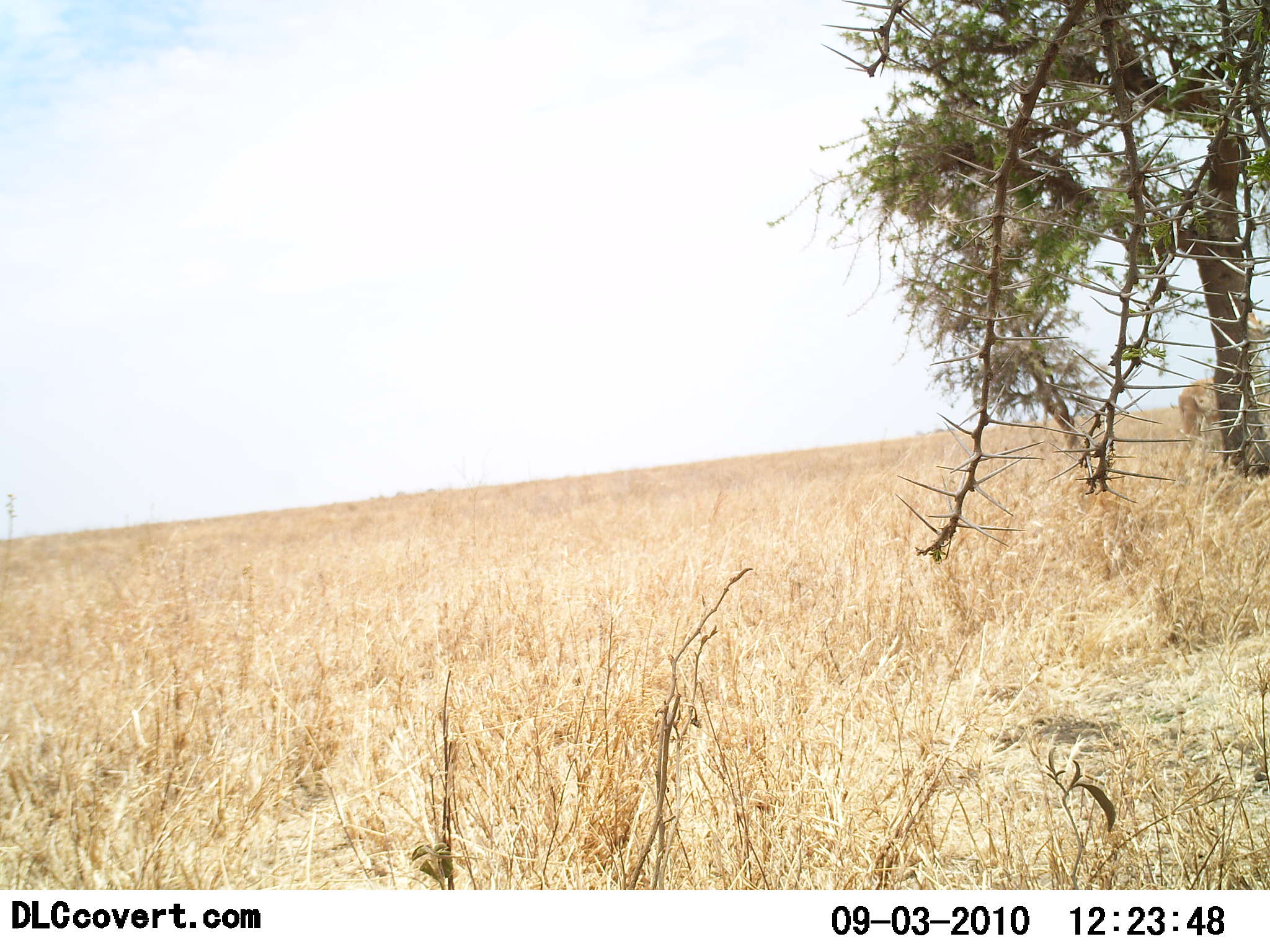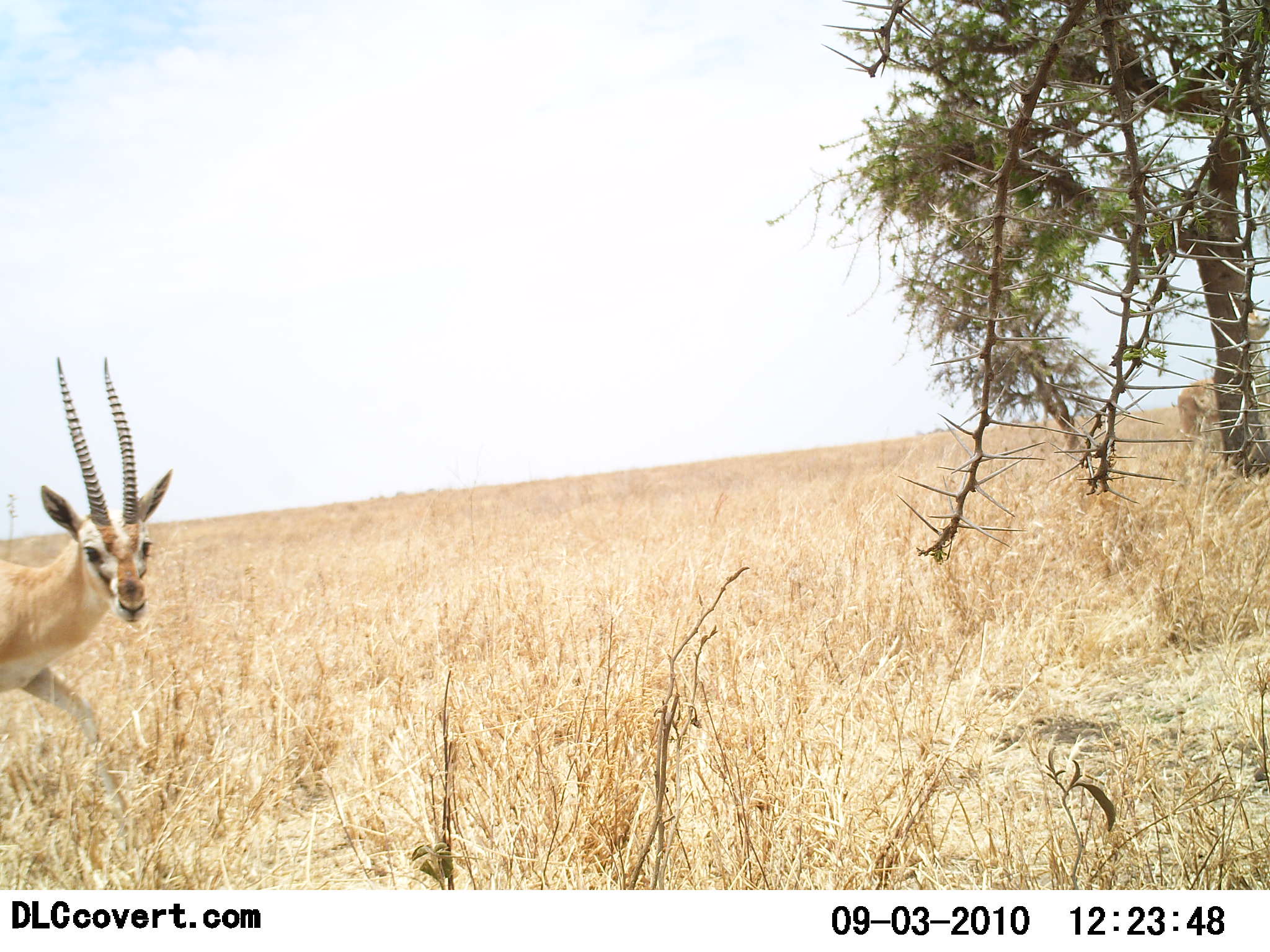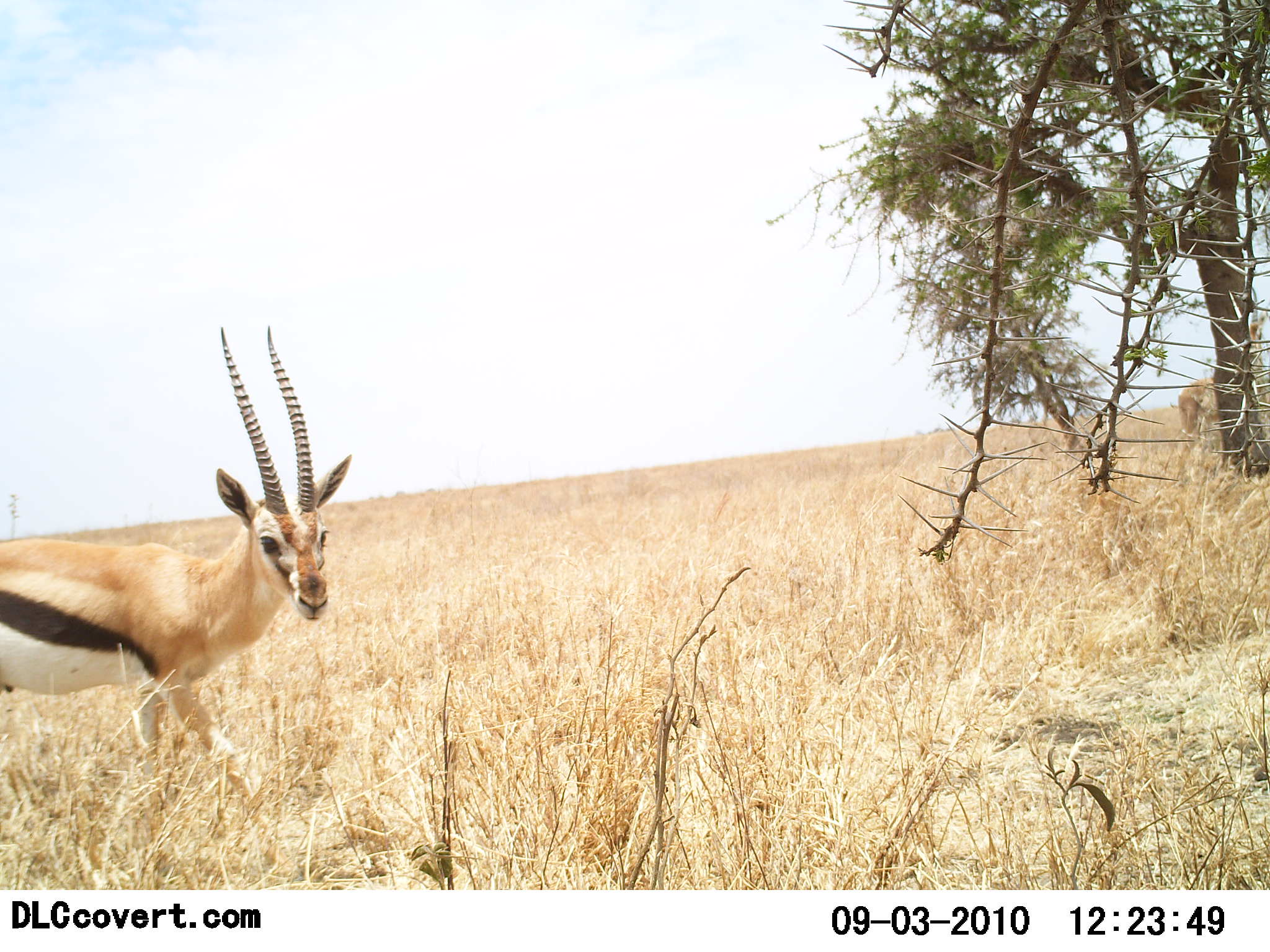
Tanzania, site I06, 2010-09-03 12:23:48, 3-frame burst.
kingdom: Animalia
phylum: Chordata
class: Mammalia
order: Artiodactyla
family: Bovidae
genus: Eudorcas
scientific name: Eudorcas thomsonii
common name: thomson's gazelle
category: gazellethomsons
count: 1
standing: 0%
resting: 0%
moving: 100%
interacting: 0%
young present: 0%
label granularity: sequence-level